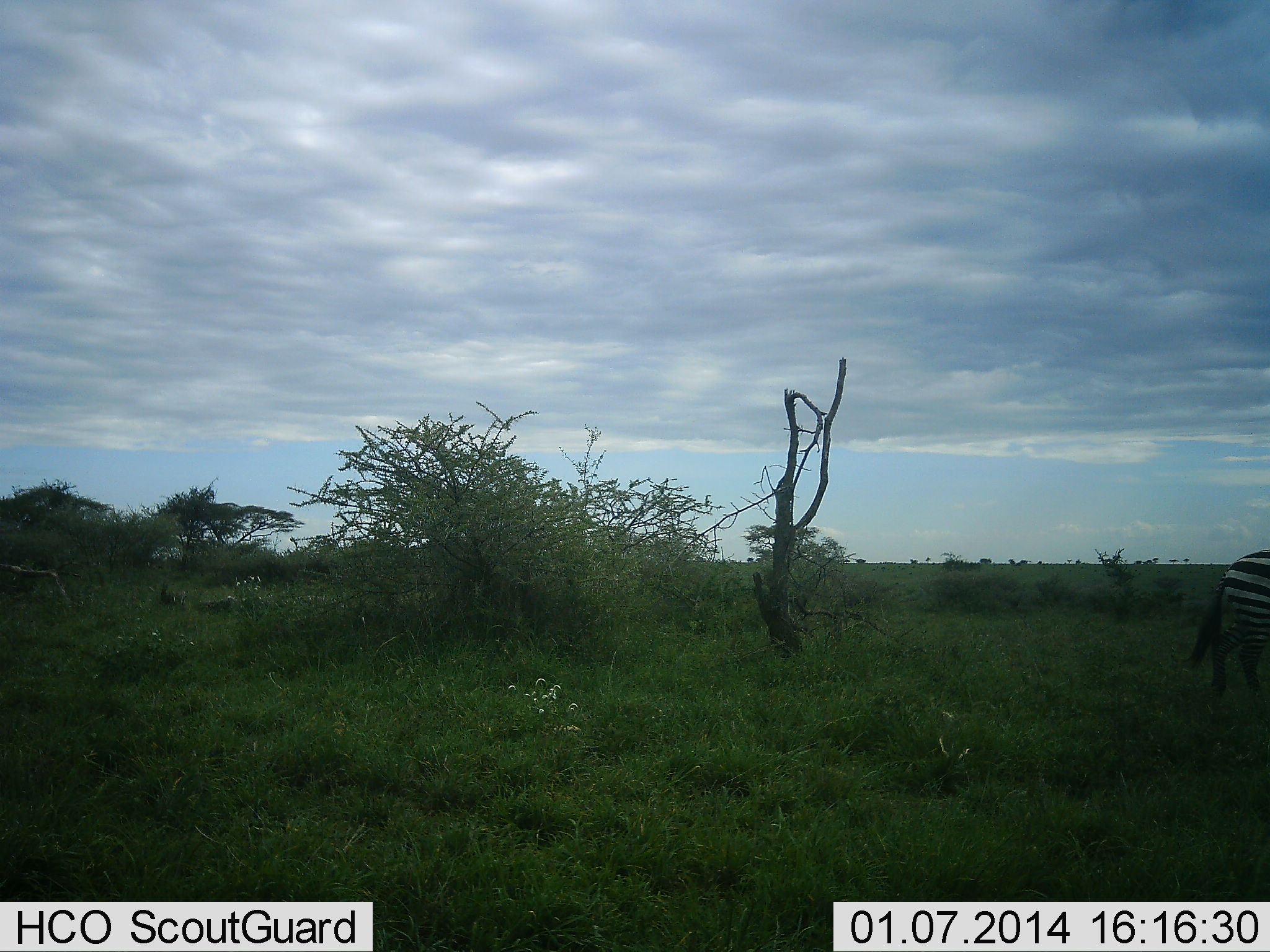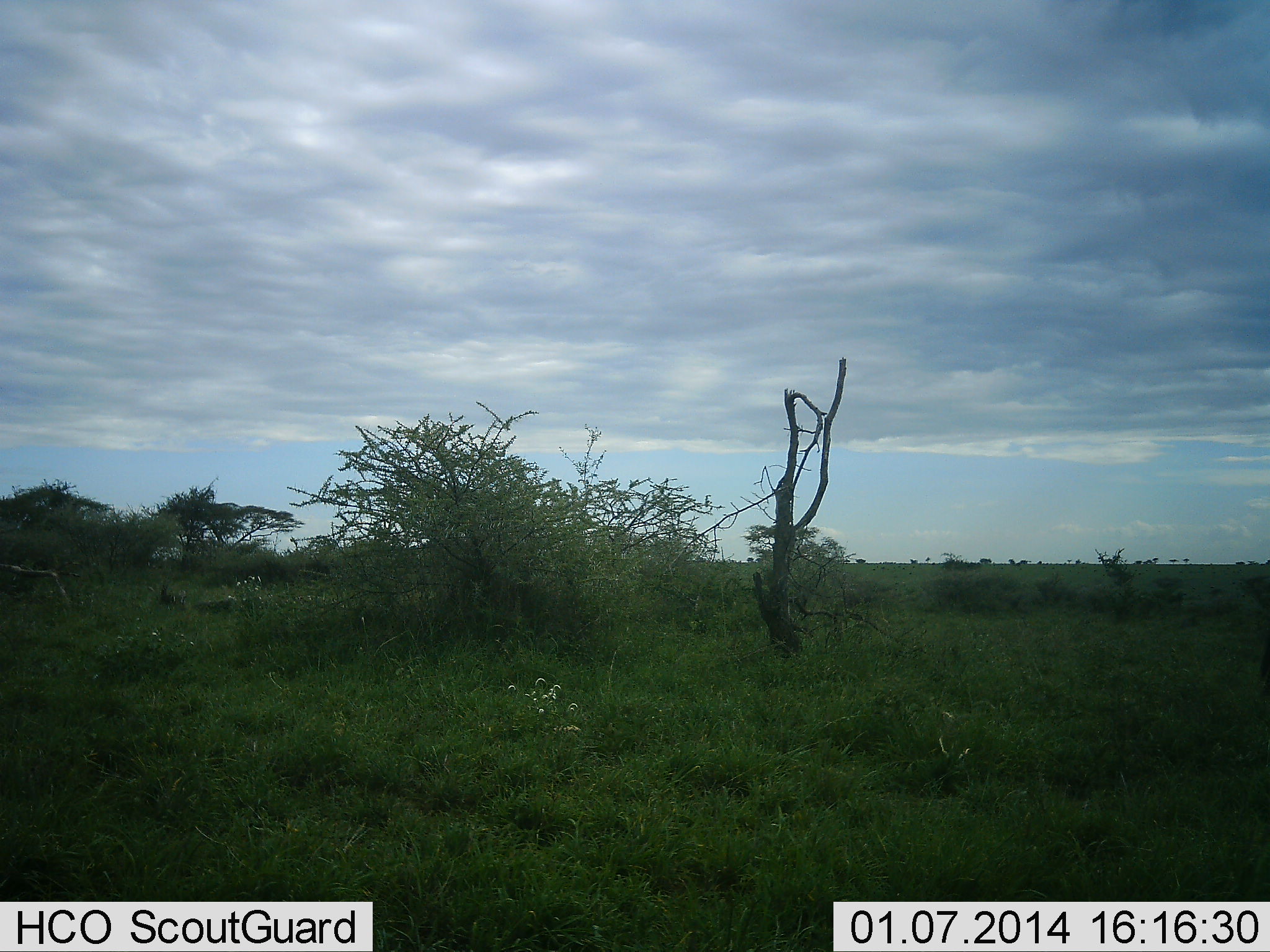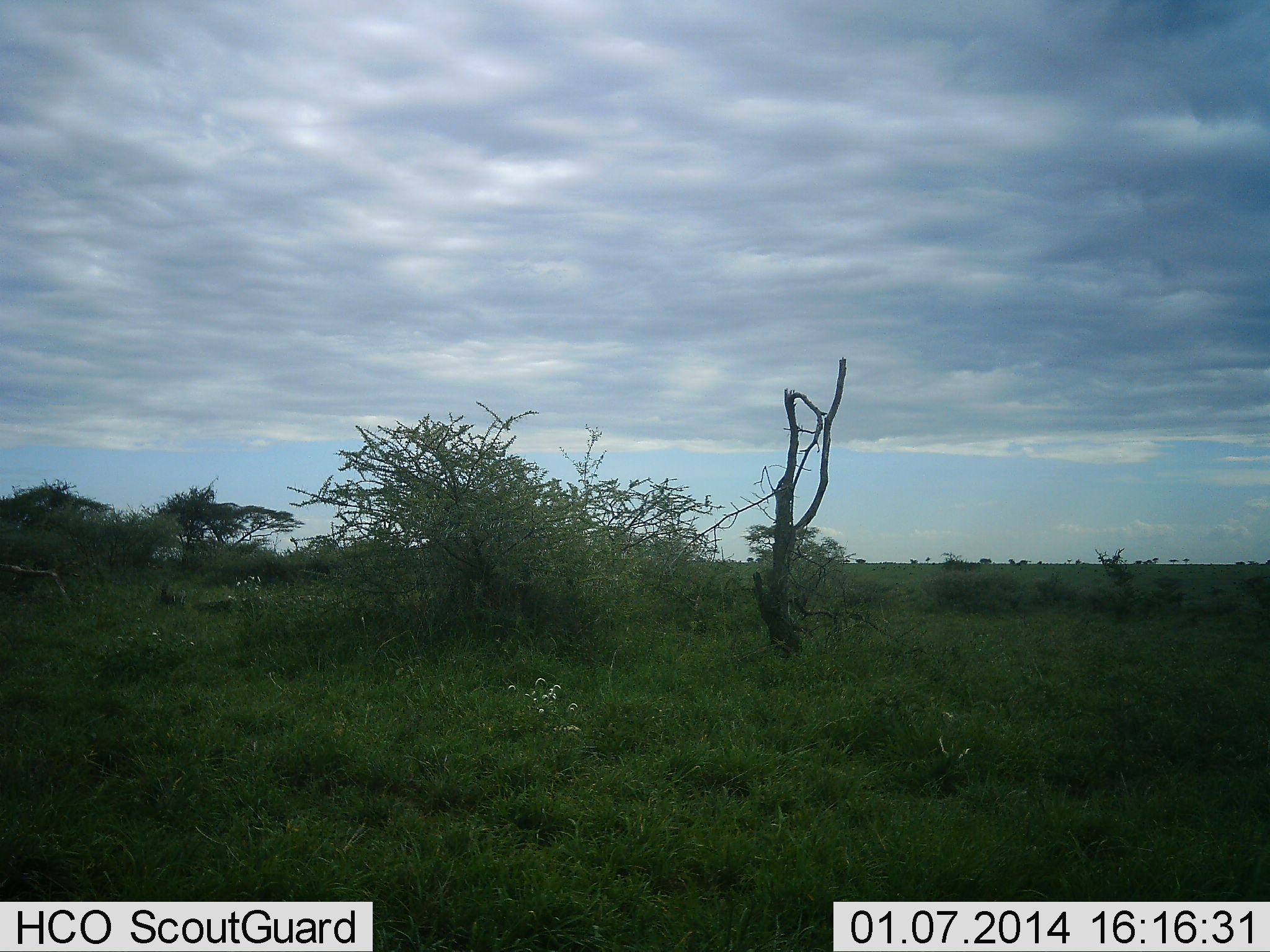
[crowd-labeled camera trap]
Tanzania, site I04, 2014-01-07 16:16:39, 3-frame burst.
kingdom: Animalia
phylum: Chordata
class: Mammalia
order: Perissodactyla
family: Equidae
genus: Equus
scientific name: Equus quagga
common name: plains zebra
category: zebra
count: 1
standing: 0%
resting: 0%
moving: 100%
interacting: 0%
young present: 0%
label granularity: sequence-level